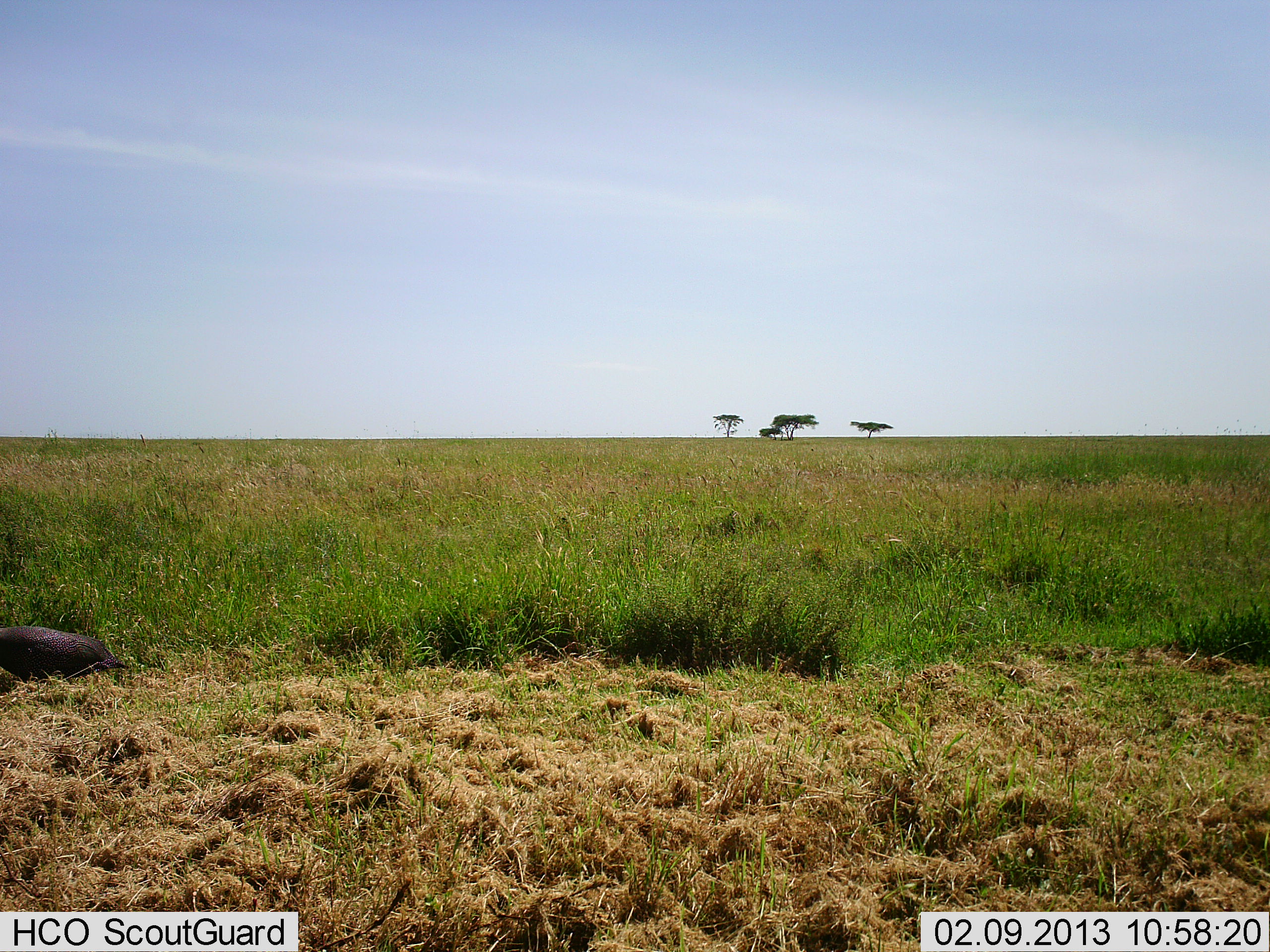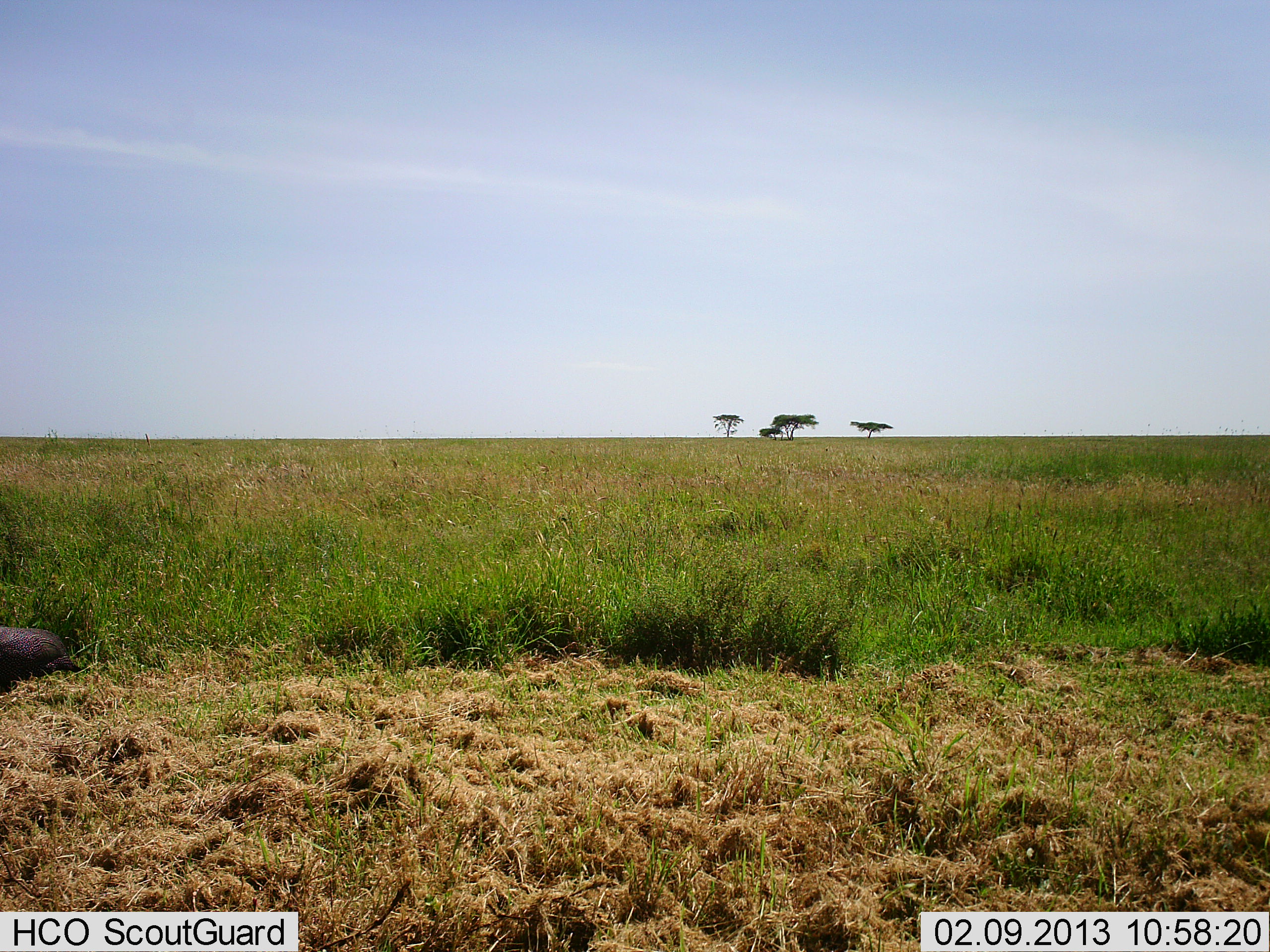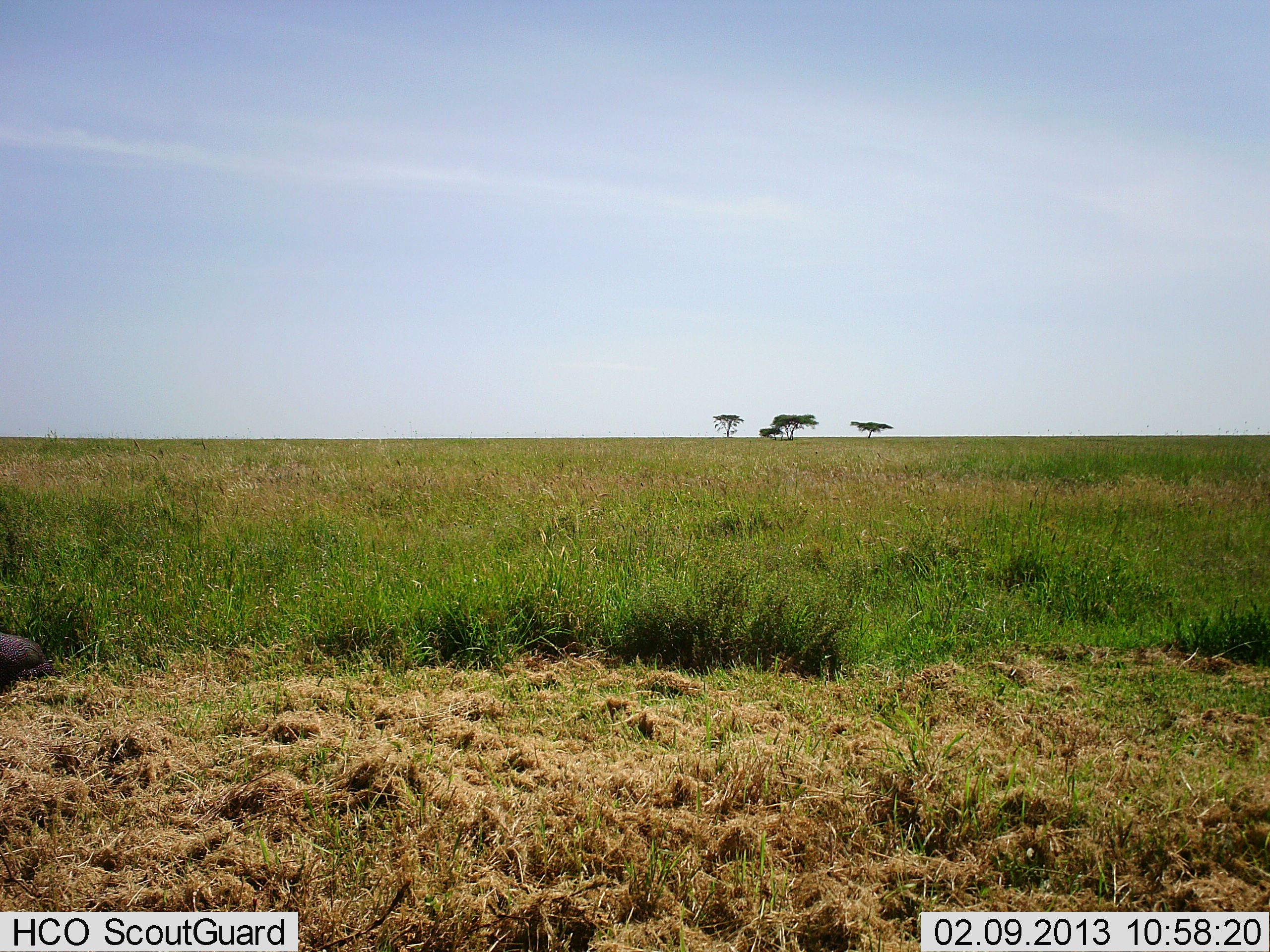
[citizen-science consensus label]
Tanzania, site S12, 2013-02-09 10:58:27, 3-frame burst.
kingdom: Animalia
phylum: Chordata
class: Aves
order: Galliformes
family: Numididae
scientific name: Numididae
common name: guinea fowl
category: guineafowl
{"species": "guineafowl (guinea fowl) (Numididae)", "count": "1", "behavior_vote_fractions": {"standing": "0%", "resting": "0%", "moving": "93%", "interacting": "0%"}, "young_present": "0%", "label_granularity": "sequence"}